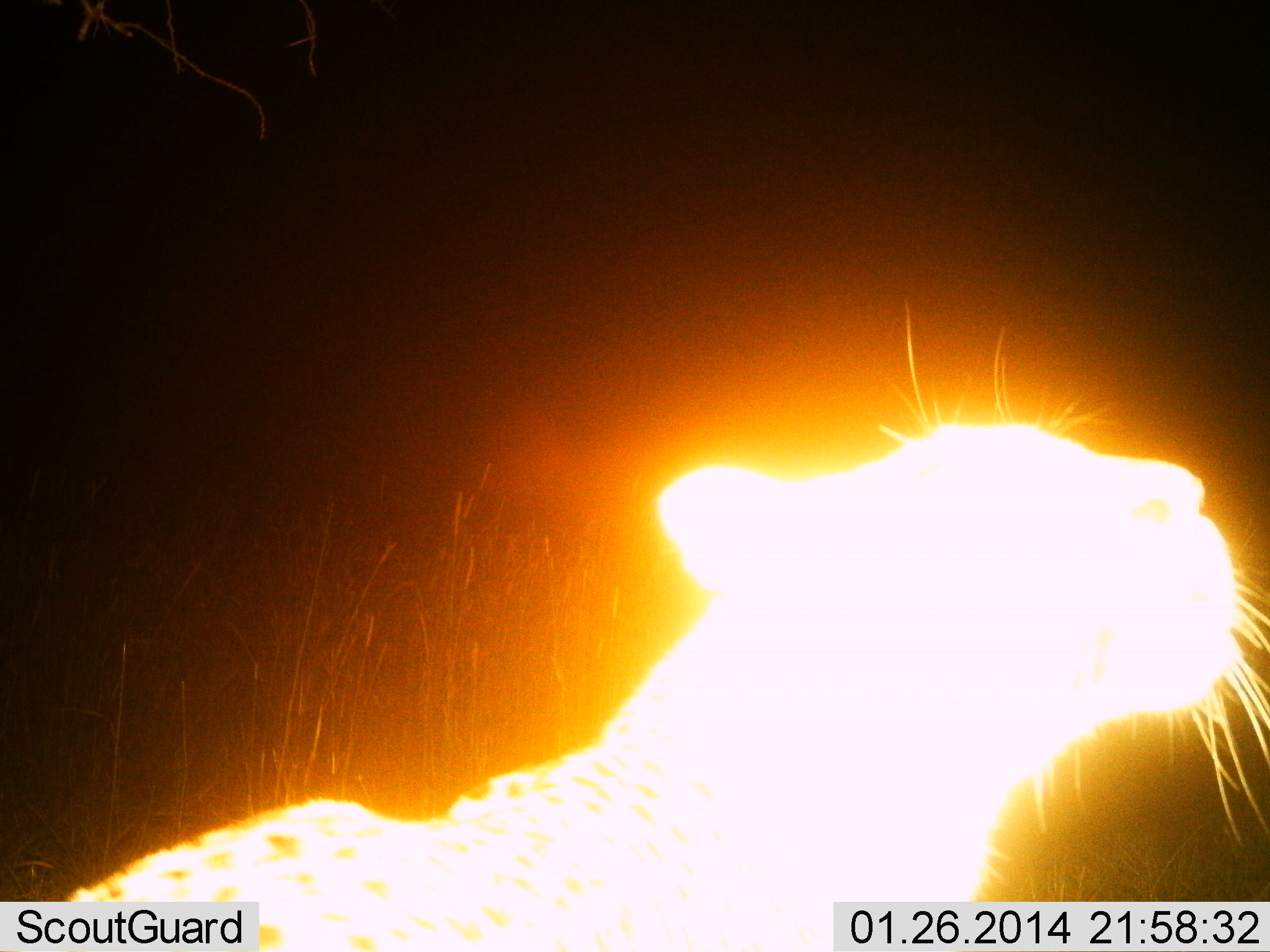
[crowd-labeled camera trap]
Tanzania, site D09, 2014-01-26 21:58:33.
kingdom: Animalia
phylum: Chordata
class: Mammalia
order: Carnivora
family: Felidae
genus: Panthera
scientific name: Panthera pardus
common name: leopard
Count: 1.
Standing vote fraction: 91%.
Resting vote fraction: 0%.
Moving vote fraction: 3%.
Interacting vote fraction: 6%.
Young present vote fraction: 0%.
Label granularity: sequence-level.